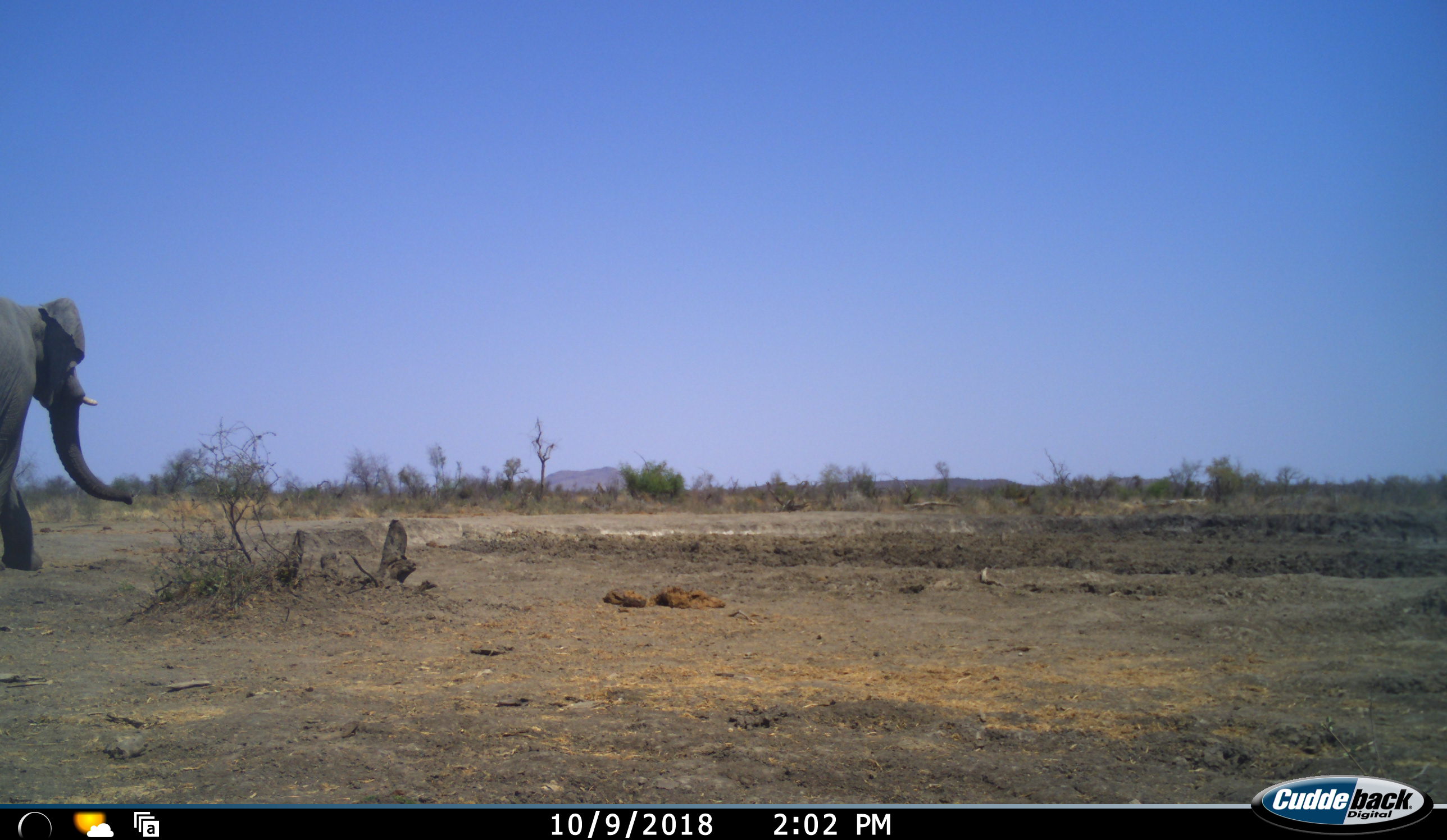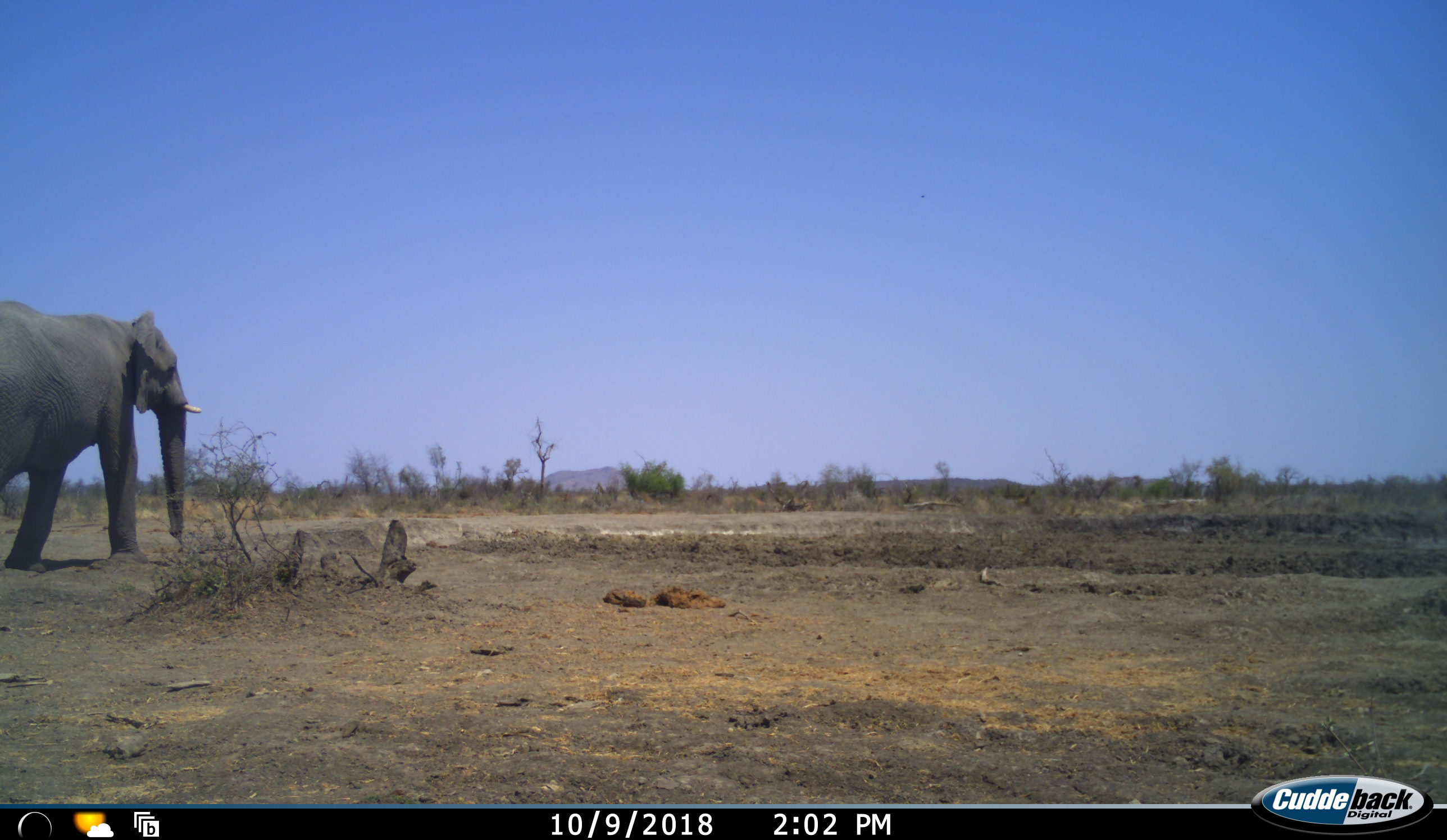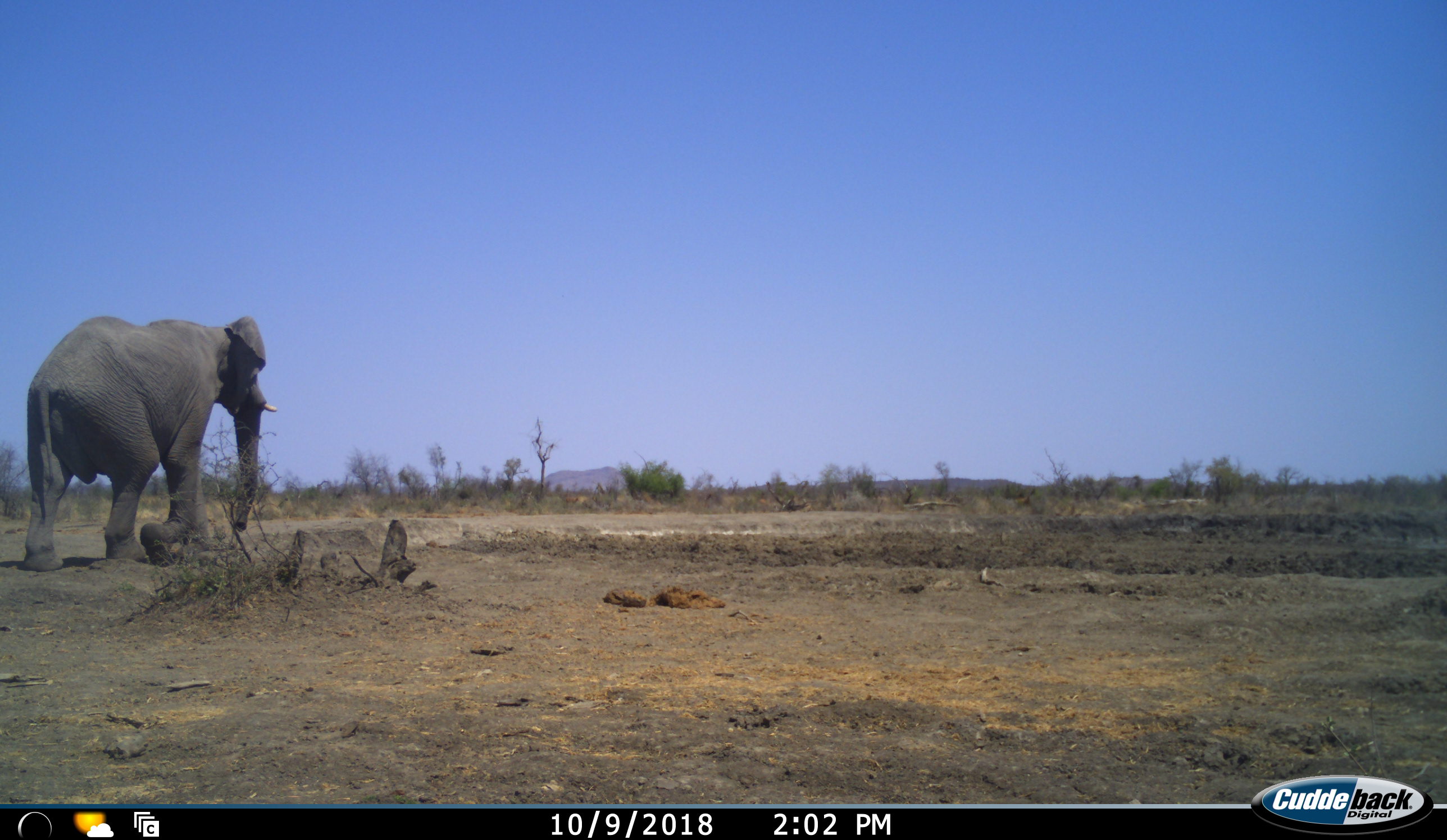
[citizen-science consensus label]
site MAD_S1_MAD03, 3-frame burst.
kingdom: Animalia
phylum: Chordata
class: Mammalia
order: Proboscidea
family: Elephantidae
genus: Loxodonta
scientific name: Loxodonta africana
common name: african bush elephant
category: elephant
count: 1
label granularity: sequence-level